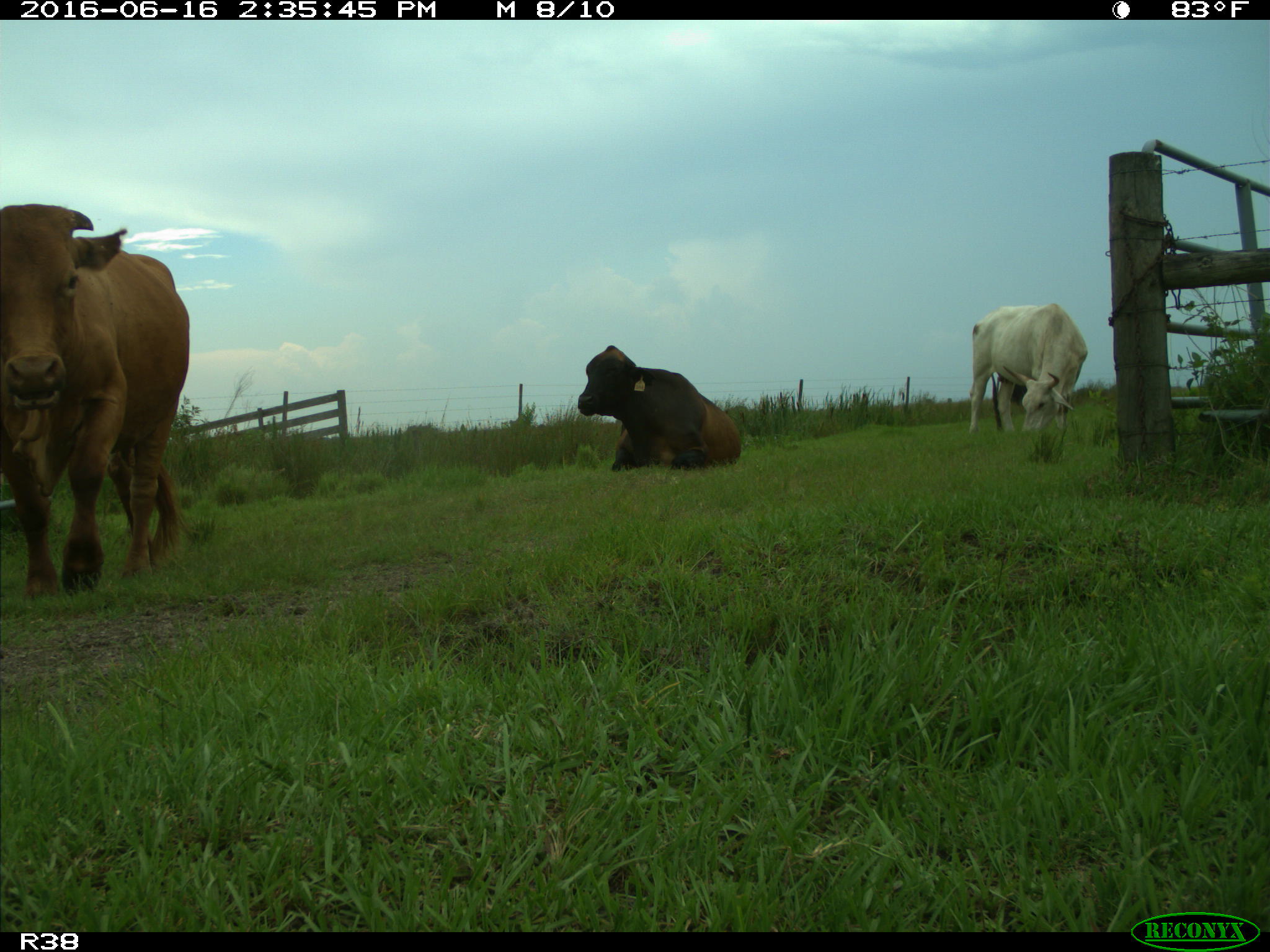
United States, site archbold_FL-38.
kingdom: Animalia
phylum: Chordata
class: Mammalia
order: Artiodactyla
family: Bovidae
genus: Bos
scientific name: Bos taurus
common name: domestic cow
Bos taurus (domestic cow).